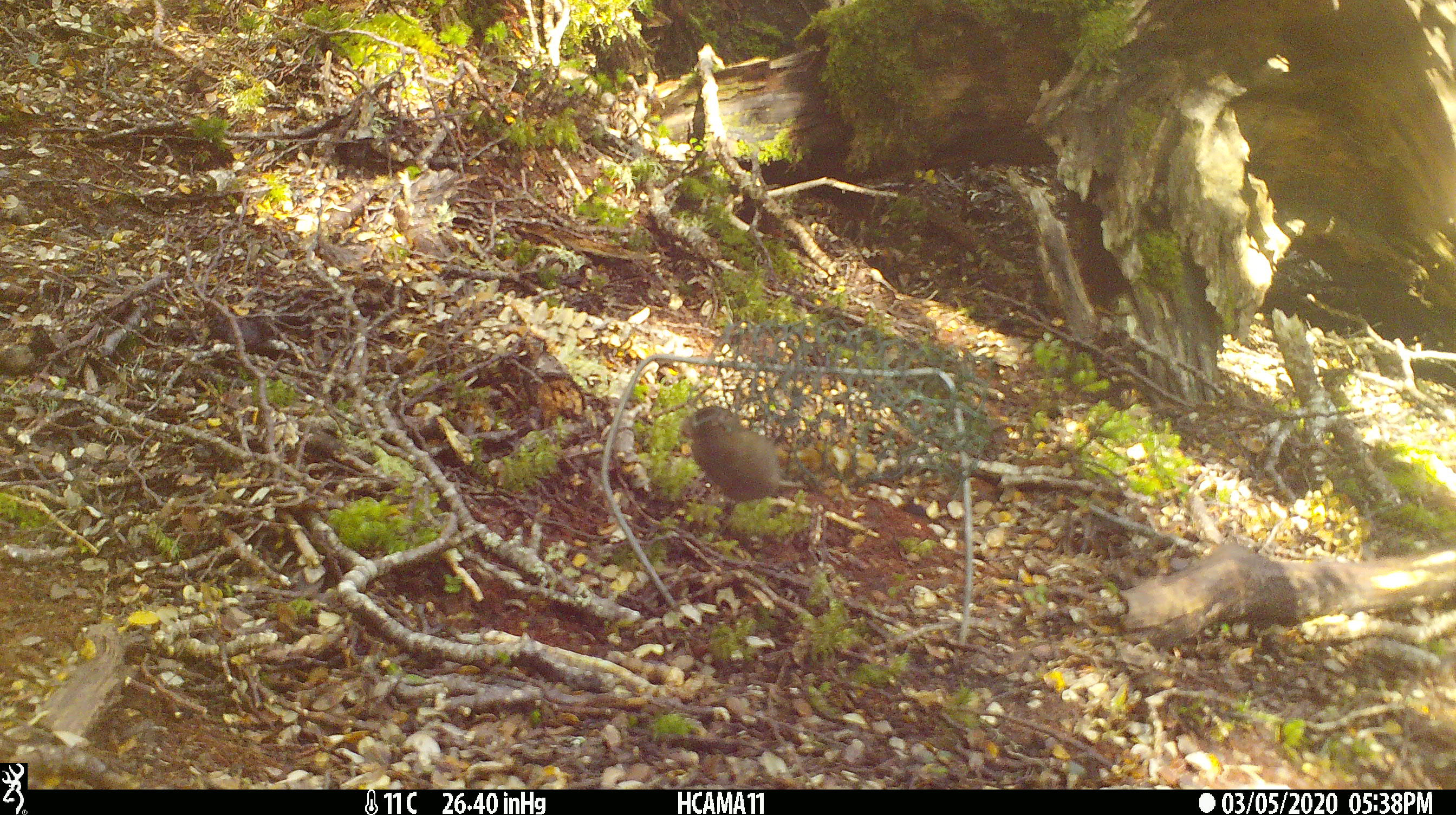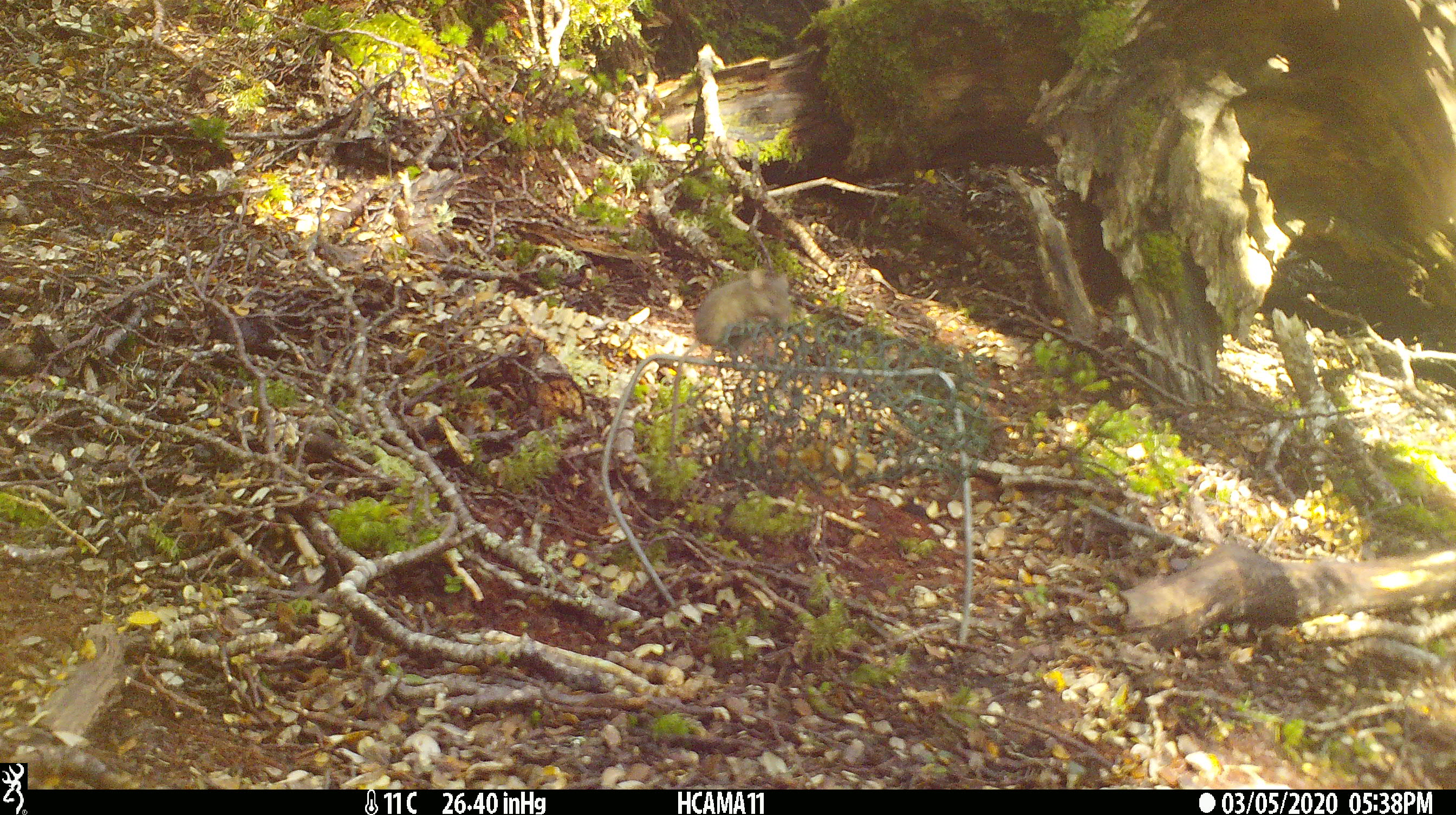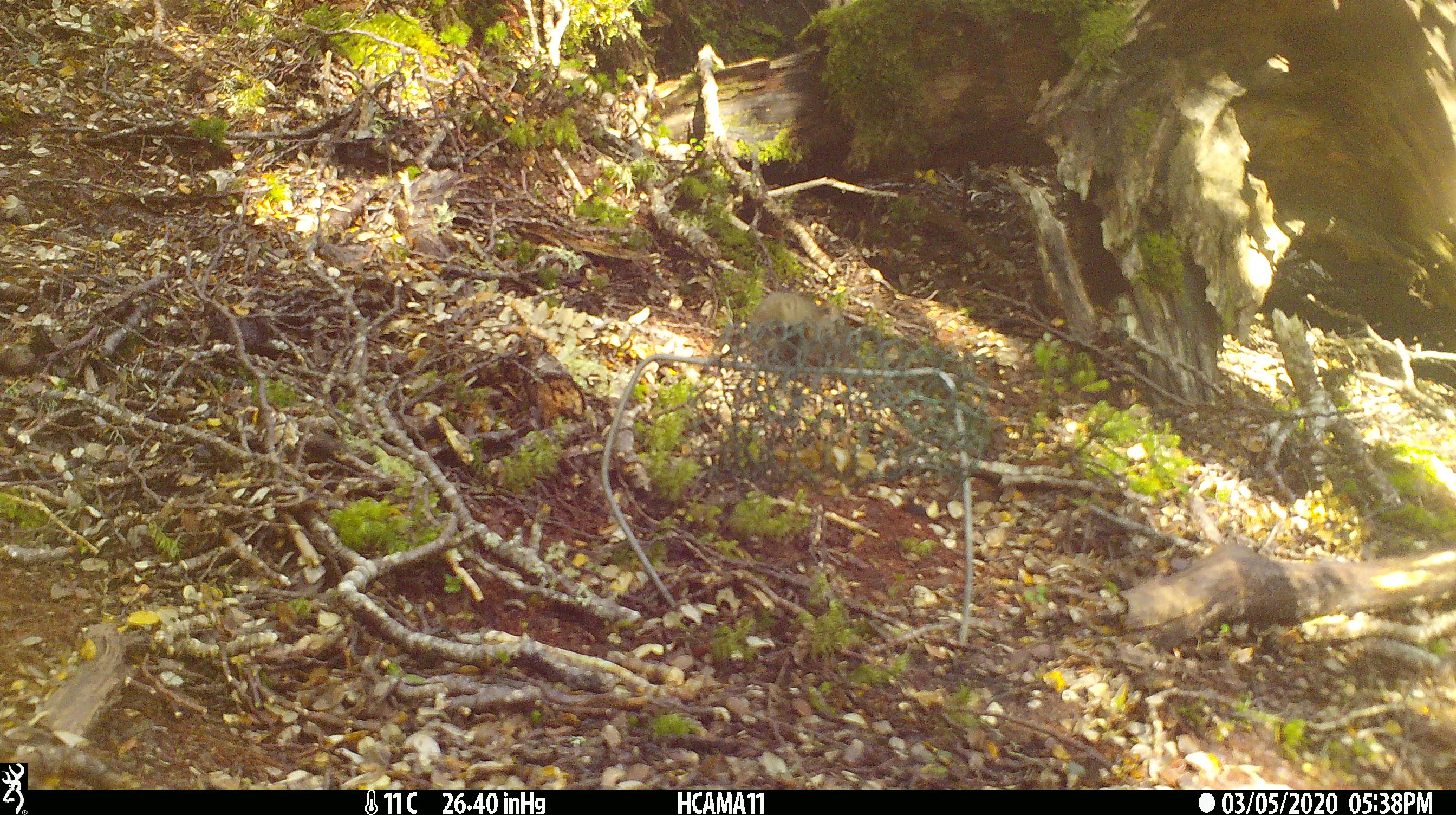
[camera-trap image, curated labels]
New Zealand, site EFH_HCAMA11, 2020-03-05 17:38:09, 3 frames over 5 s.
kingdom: Animalia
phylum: Chordata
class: Mammalia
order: Rodentia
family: Muridae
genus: Mus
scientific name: Mus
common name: mouse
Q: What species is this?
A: Mouse (Mus).